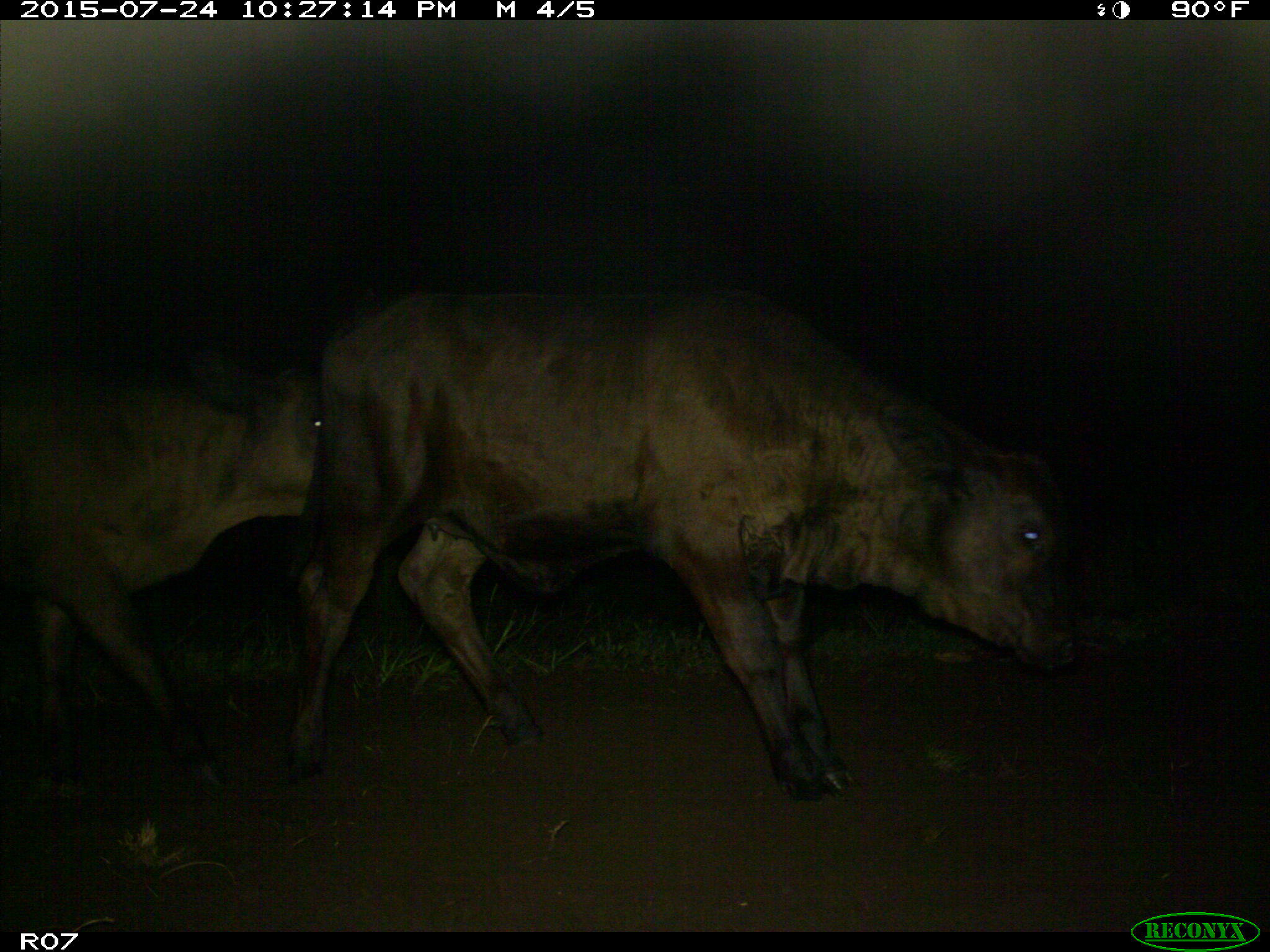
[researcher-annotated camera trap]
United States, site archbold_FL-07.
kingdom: Animalia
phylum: Chordata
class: Mammalia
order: Artiodactyla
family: Bovidae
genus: Bos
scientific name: Bos taurus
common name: domestic cow